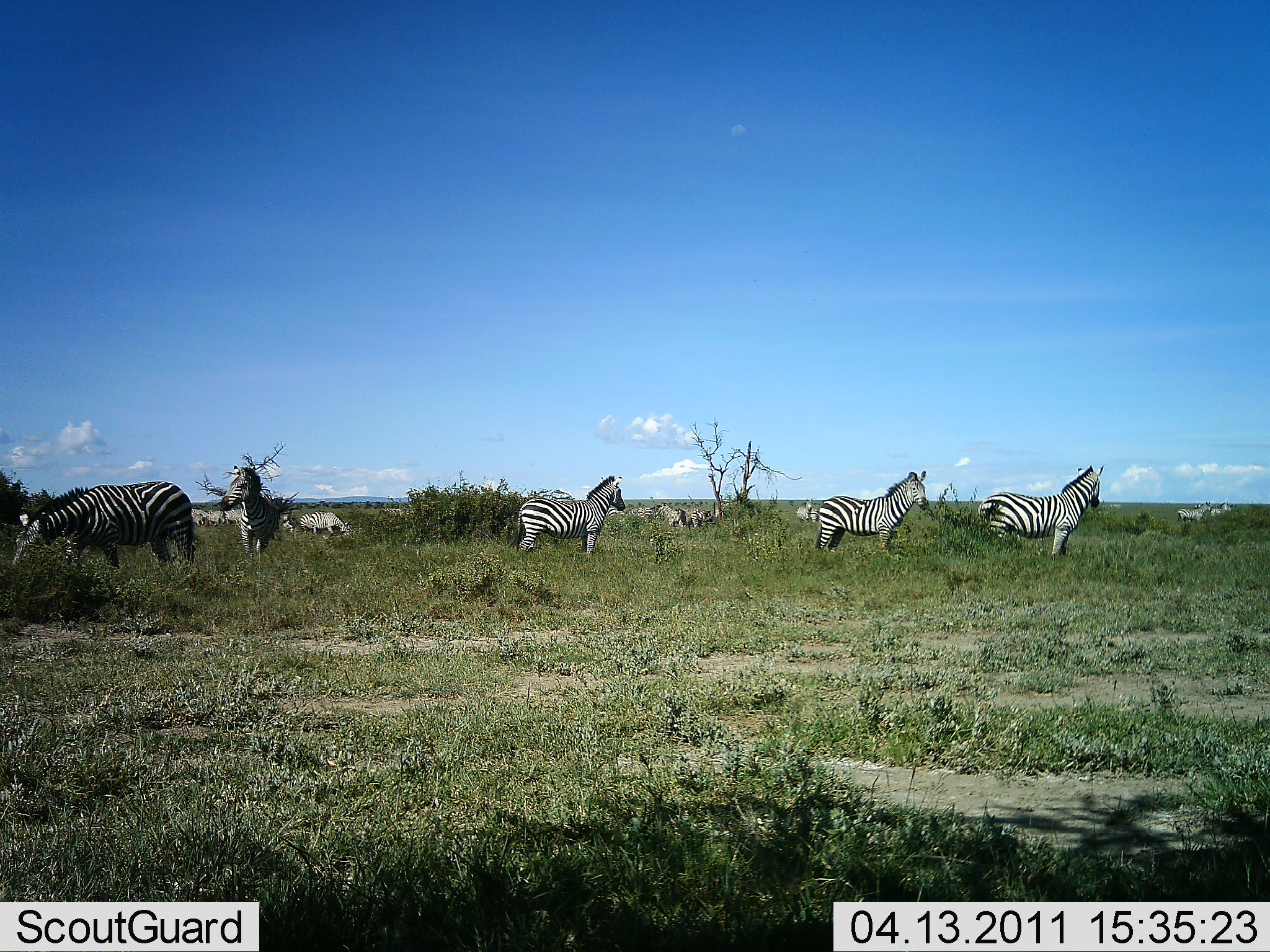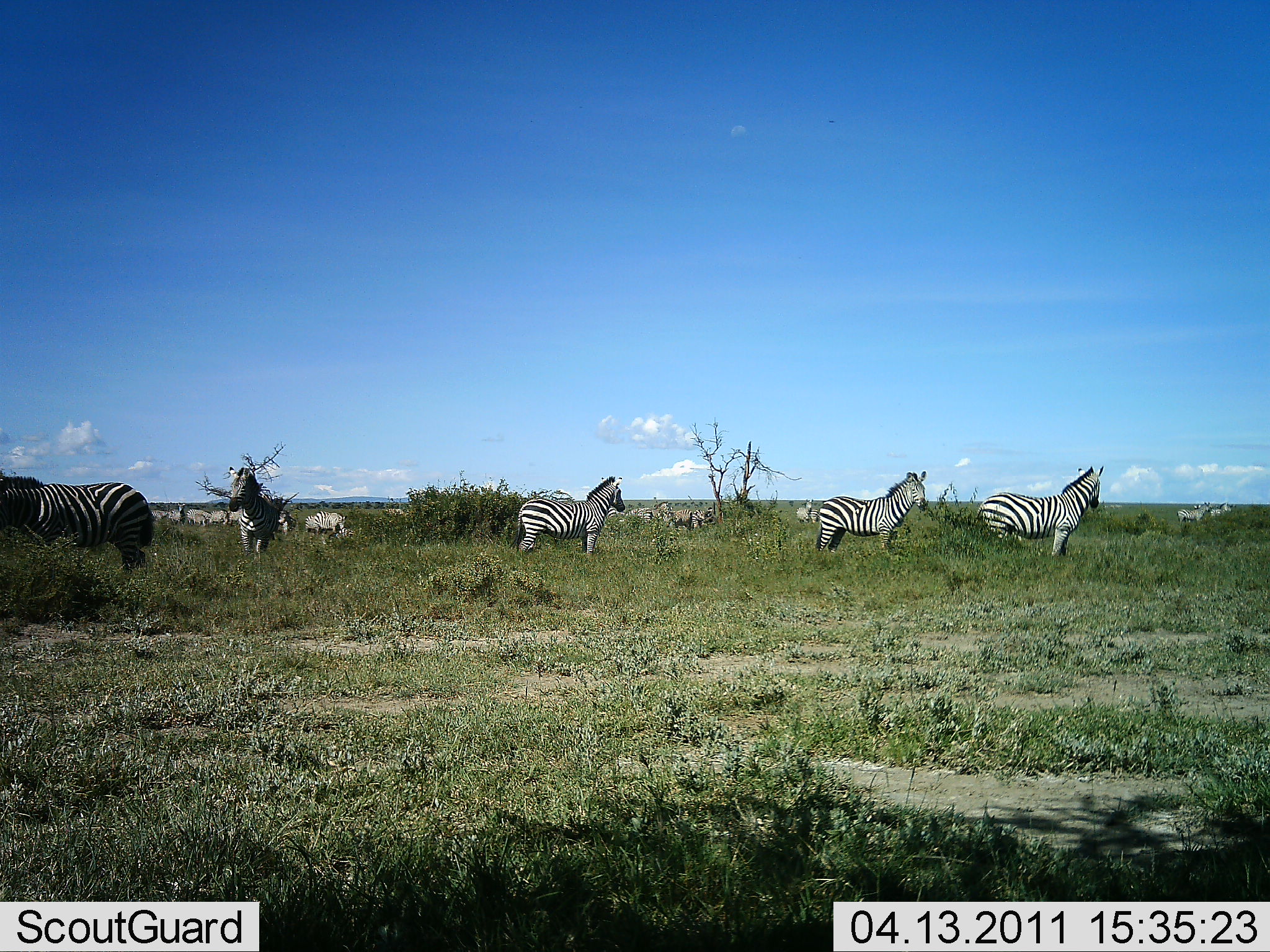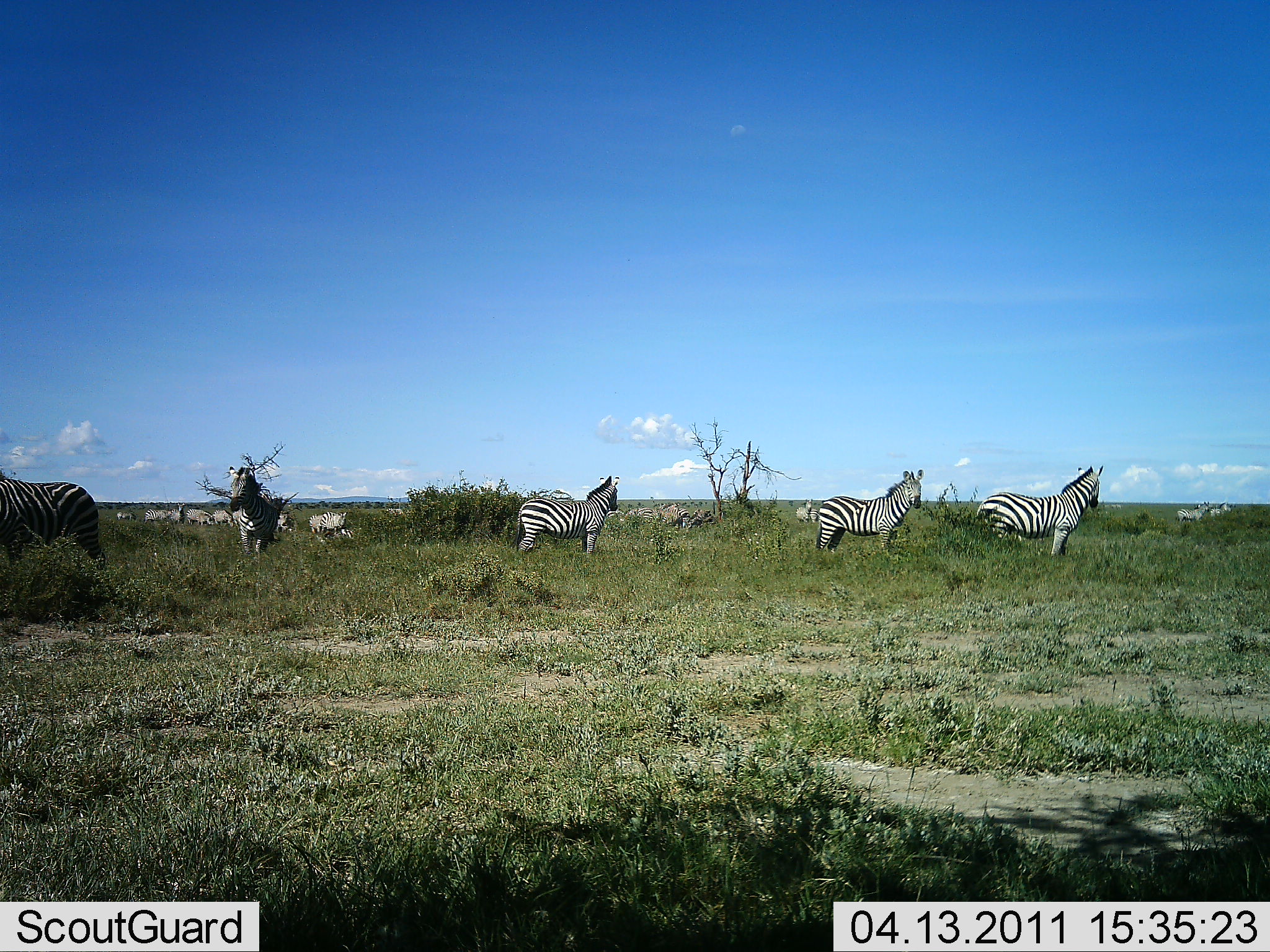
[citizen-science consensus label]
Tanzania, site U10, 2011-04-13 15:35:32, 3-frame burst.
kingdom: Animalia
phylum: Chordata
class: Mammalia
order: Perissodactyla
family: Equidae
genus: Equus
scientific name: Equus quagga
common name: plains zebra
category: zebra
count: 11-50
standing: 100%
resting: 0%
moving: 27%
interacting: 0%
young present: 0%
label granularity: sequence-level